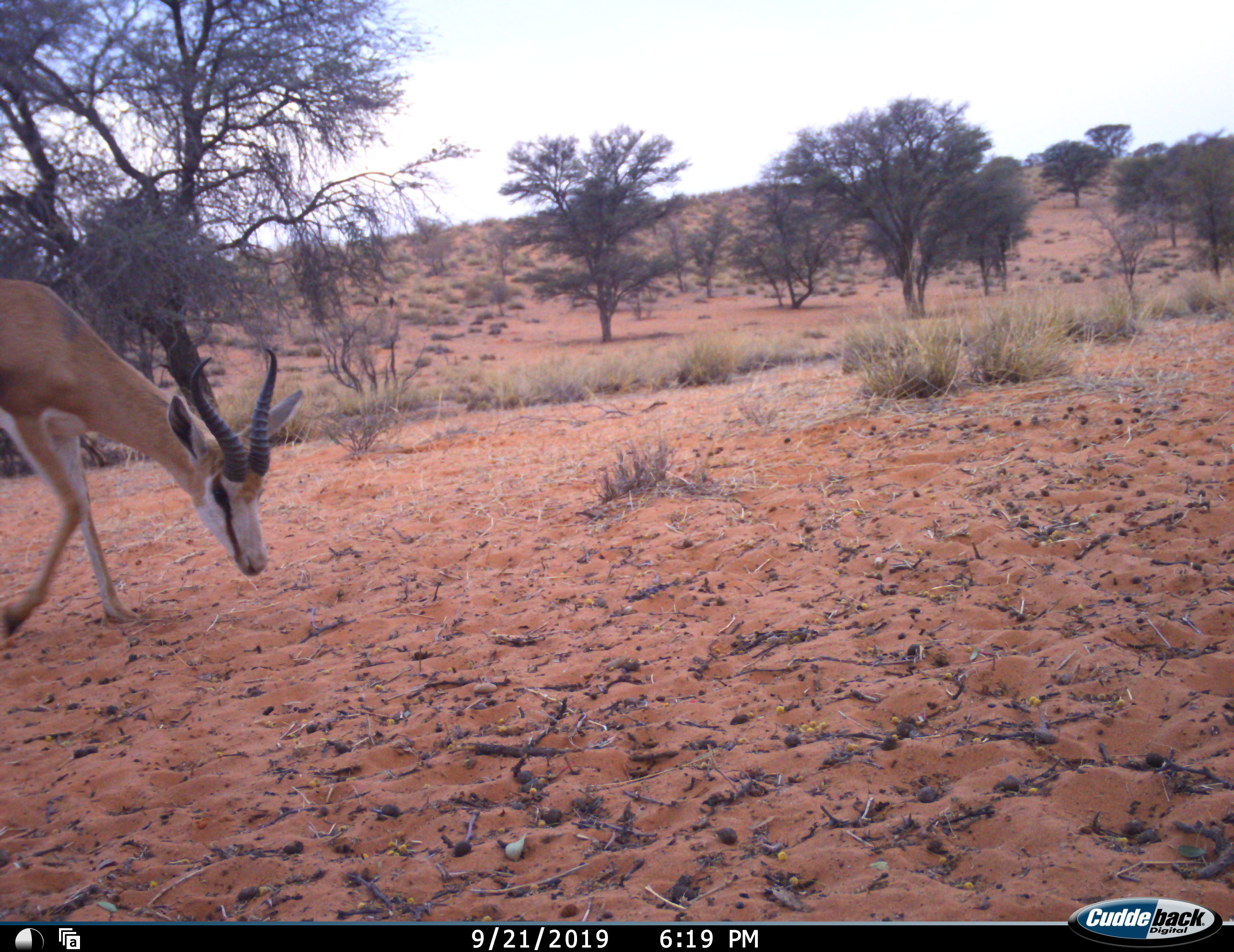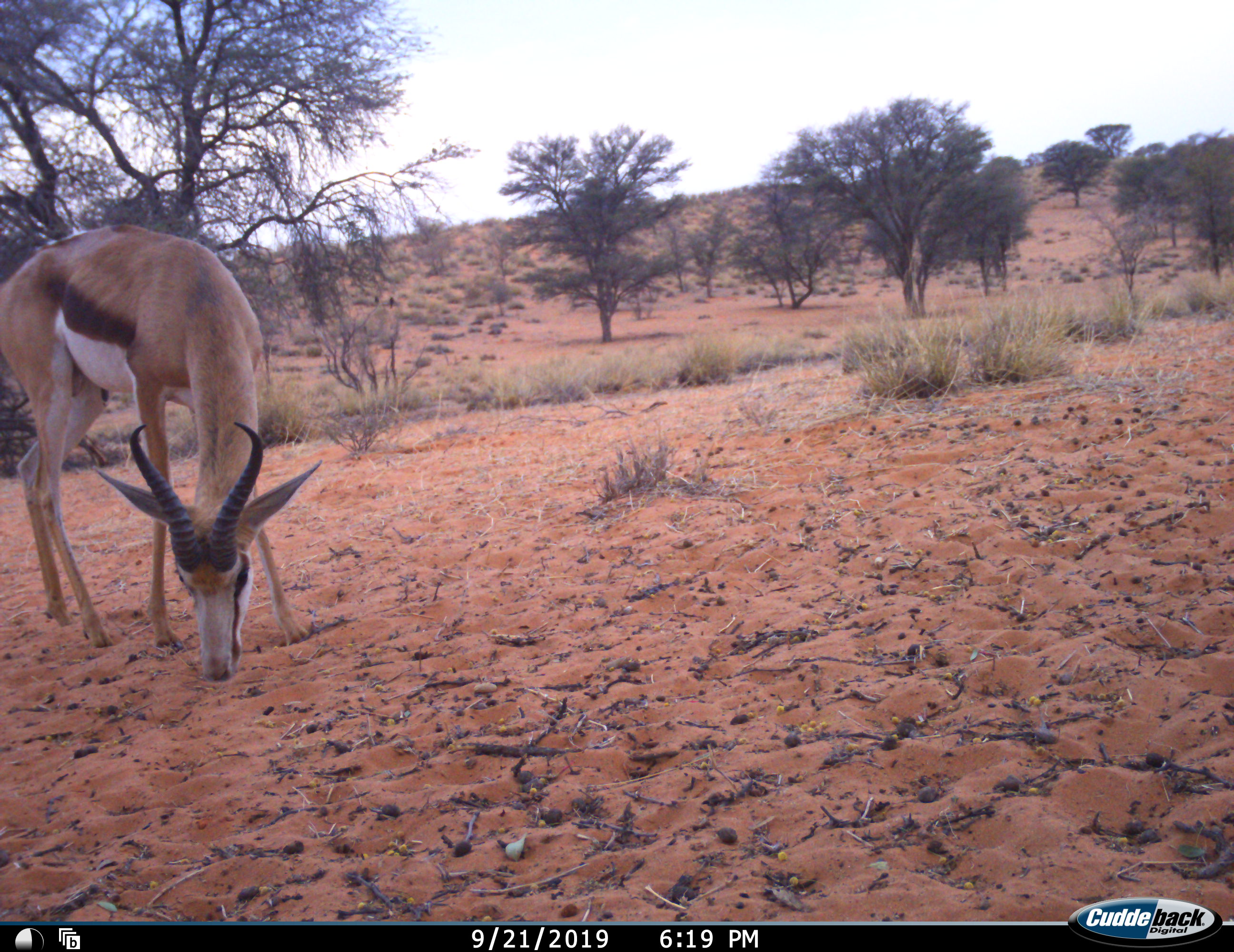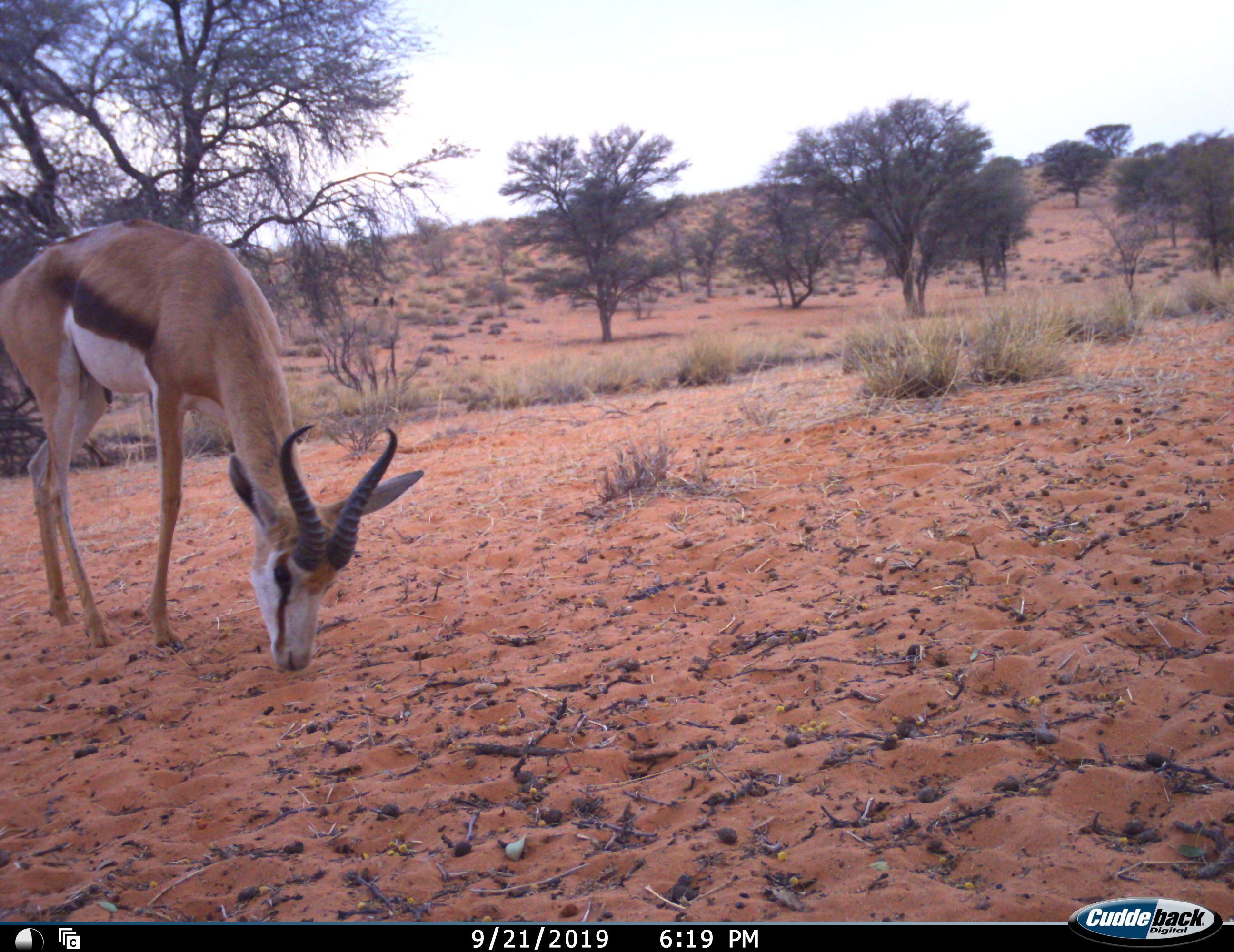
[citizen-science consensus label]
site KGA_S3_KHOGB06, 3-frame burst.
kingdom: Animalia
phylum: Chordata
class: Mammalia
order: Artiodactyla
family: Bovidae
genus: Antidorcas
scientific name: Antidorcas marsupialis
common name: springbok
Springbok (Antidorcas marsupialis), count 1. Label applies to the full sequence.